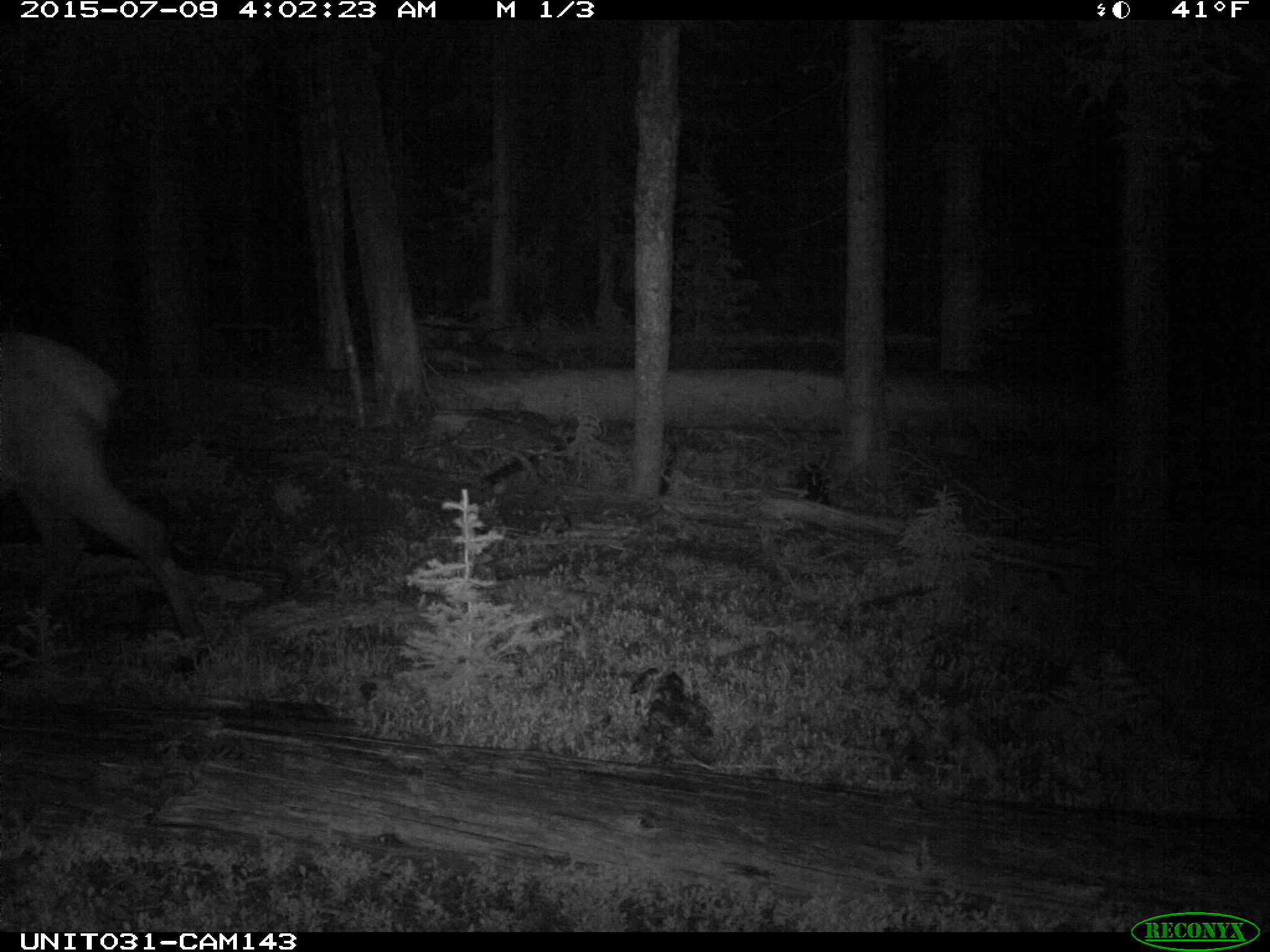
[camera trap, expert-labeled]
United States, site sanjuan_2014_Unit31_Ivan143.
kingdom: Animalia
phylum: Chordata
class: Mammalia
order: Artiodactyla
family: Cervidae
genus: Cervus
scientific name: Cervus elaphus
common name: red deer